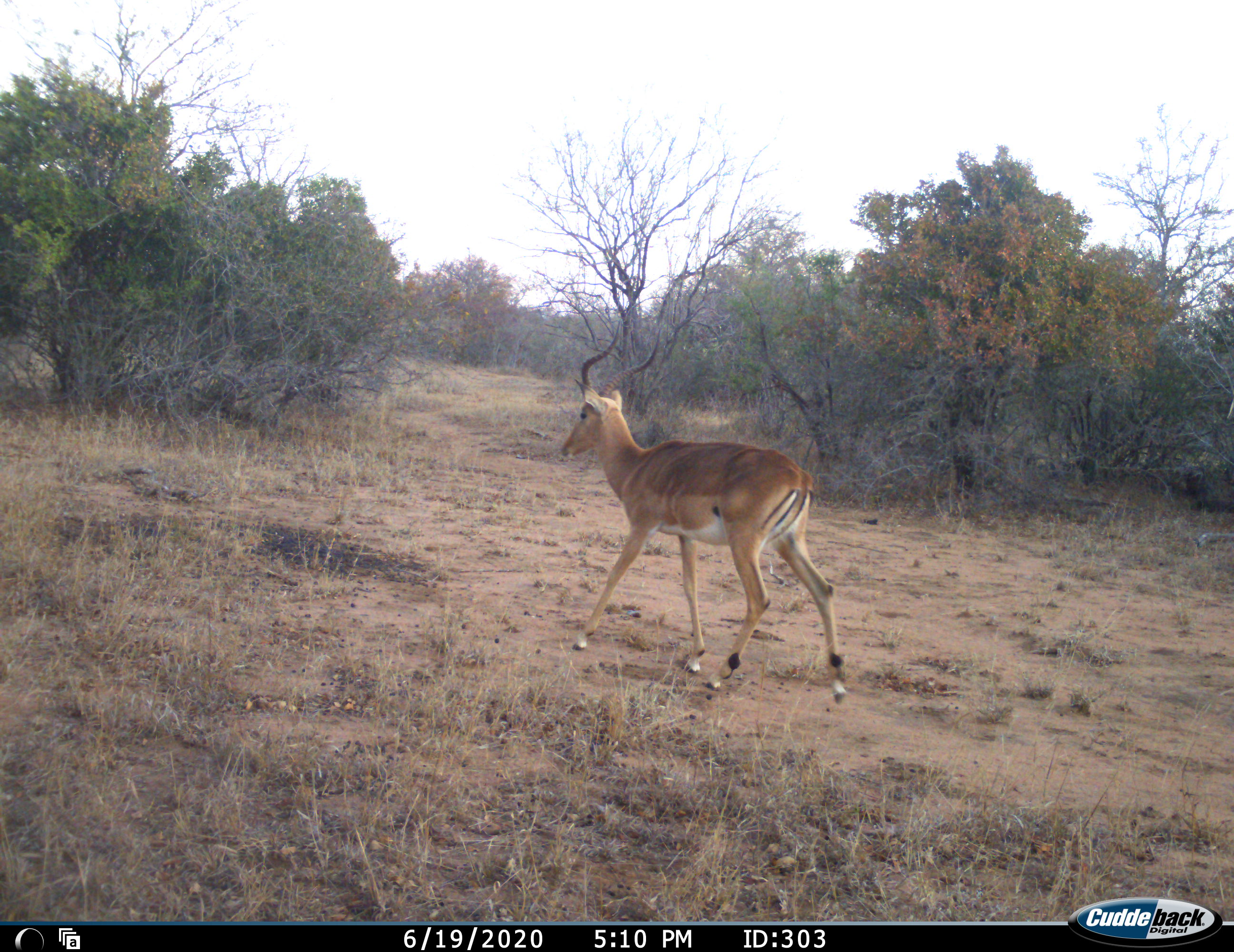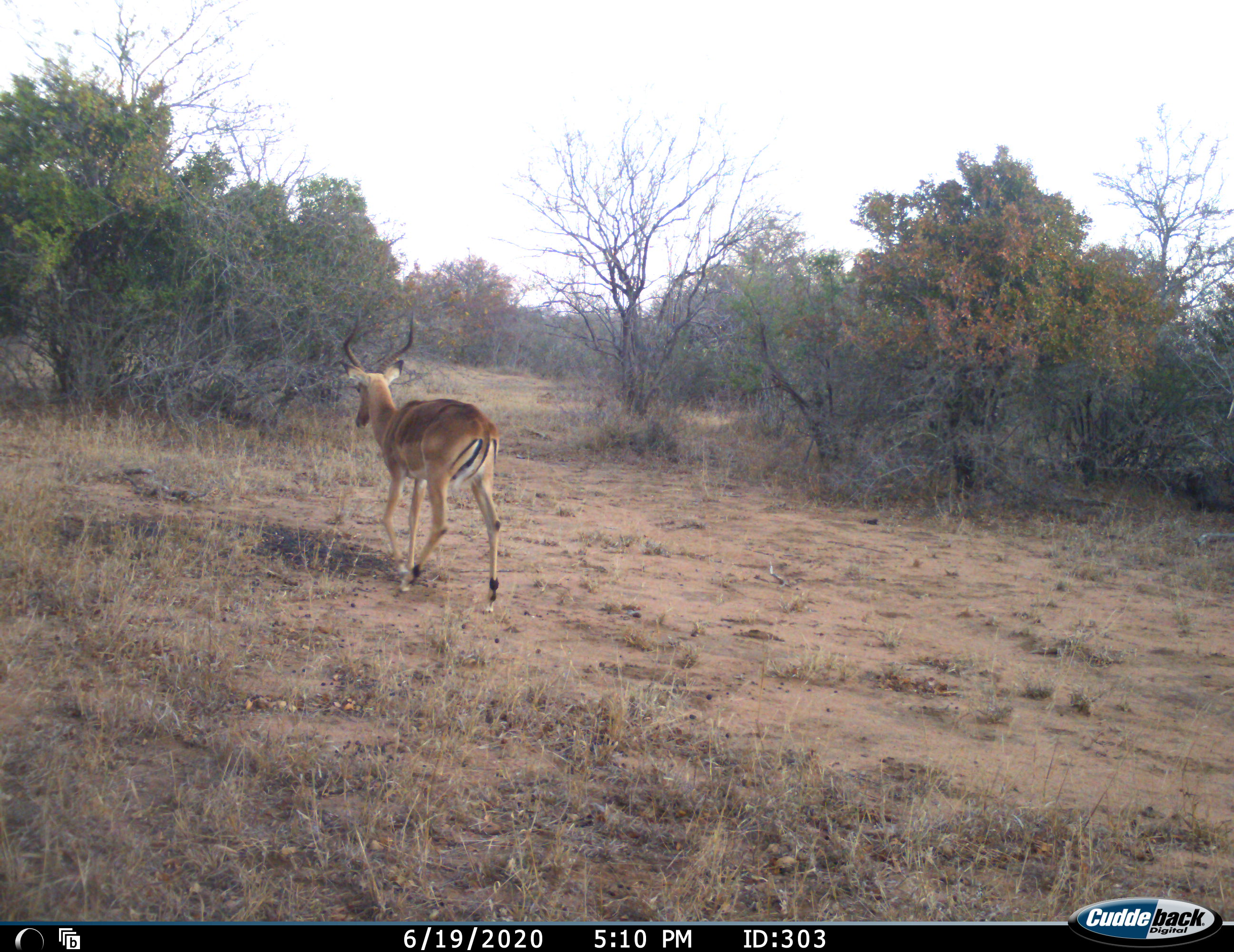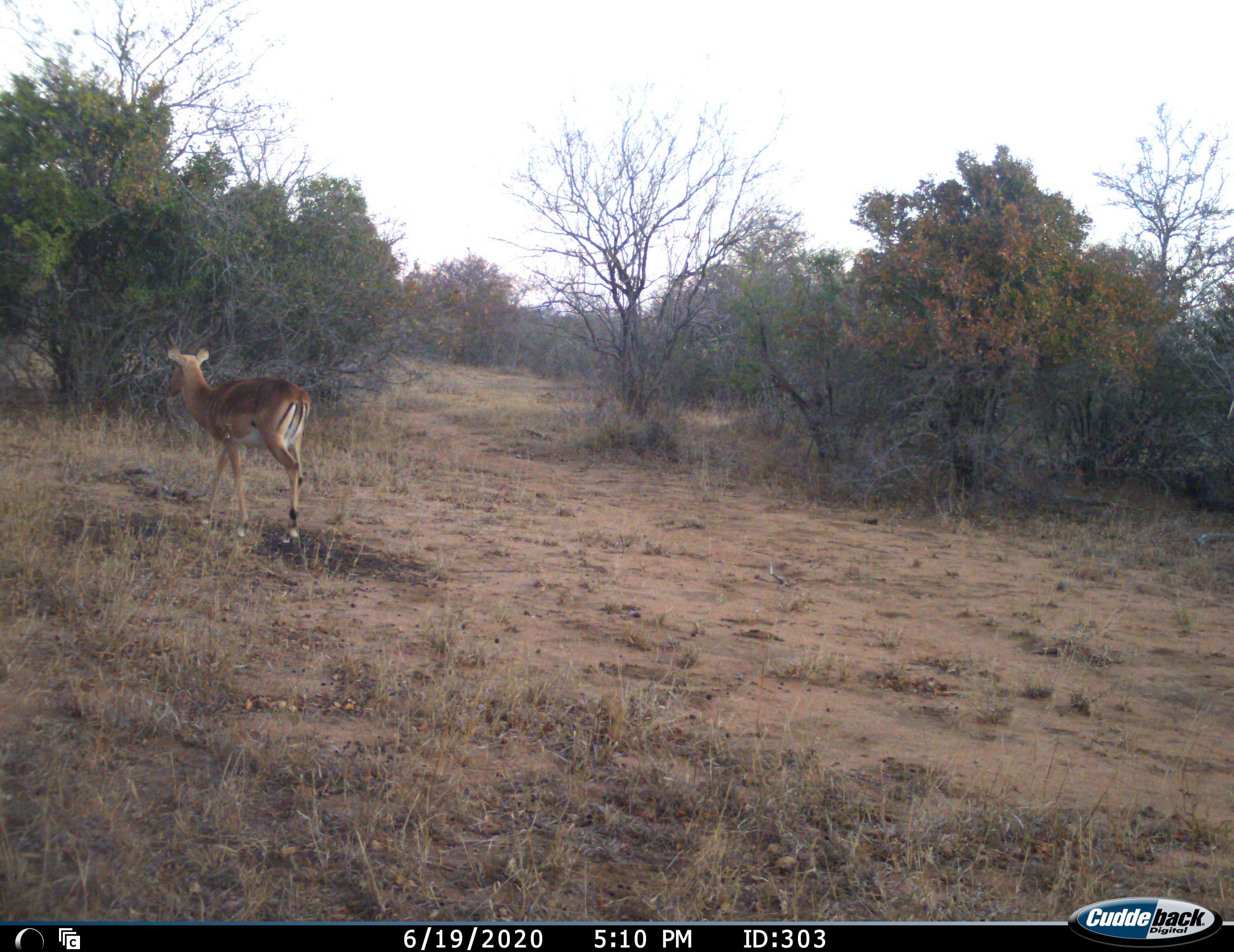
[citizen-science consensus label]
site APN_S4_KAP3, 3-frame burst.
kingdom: Animalia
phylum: Chordata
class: Mammalia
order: Artiodactyla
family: Bovidae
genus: Aepyceros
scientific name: Aepyceros melampus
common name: impala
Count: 1.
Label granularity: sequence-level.